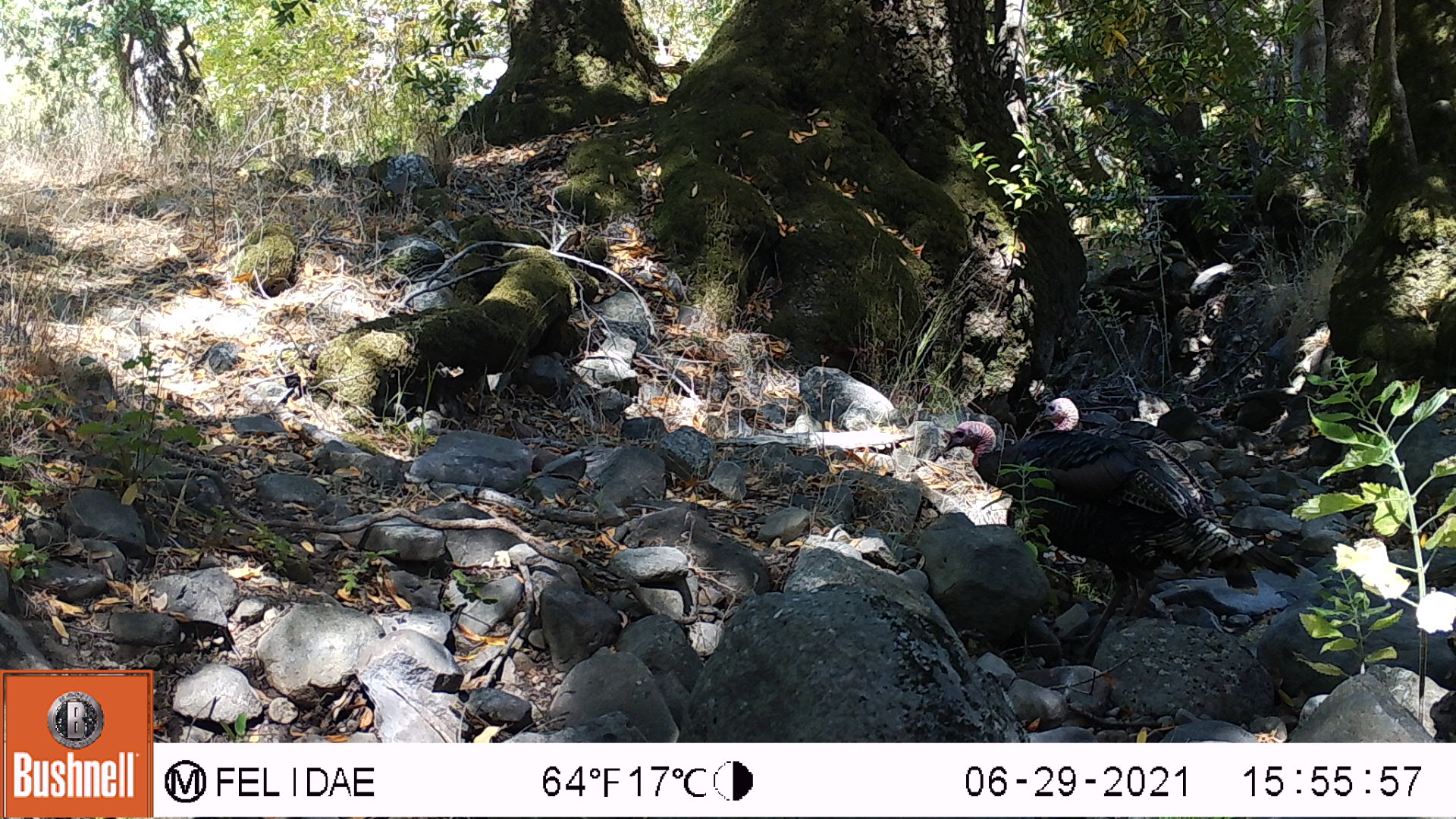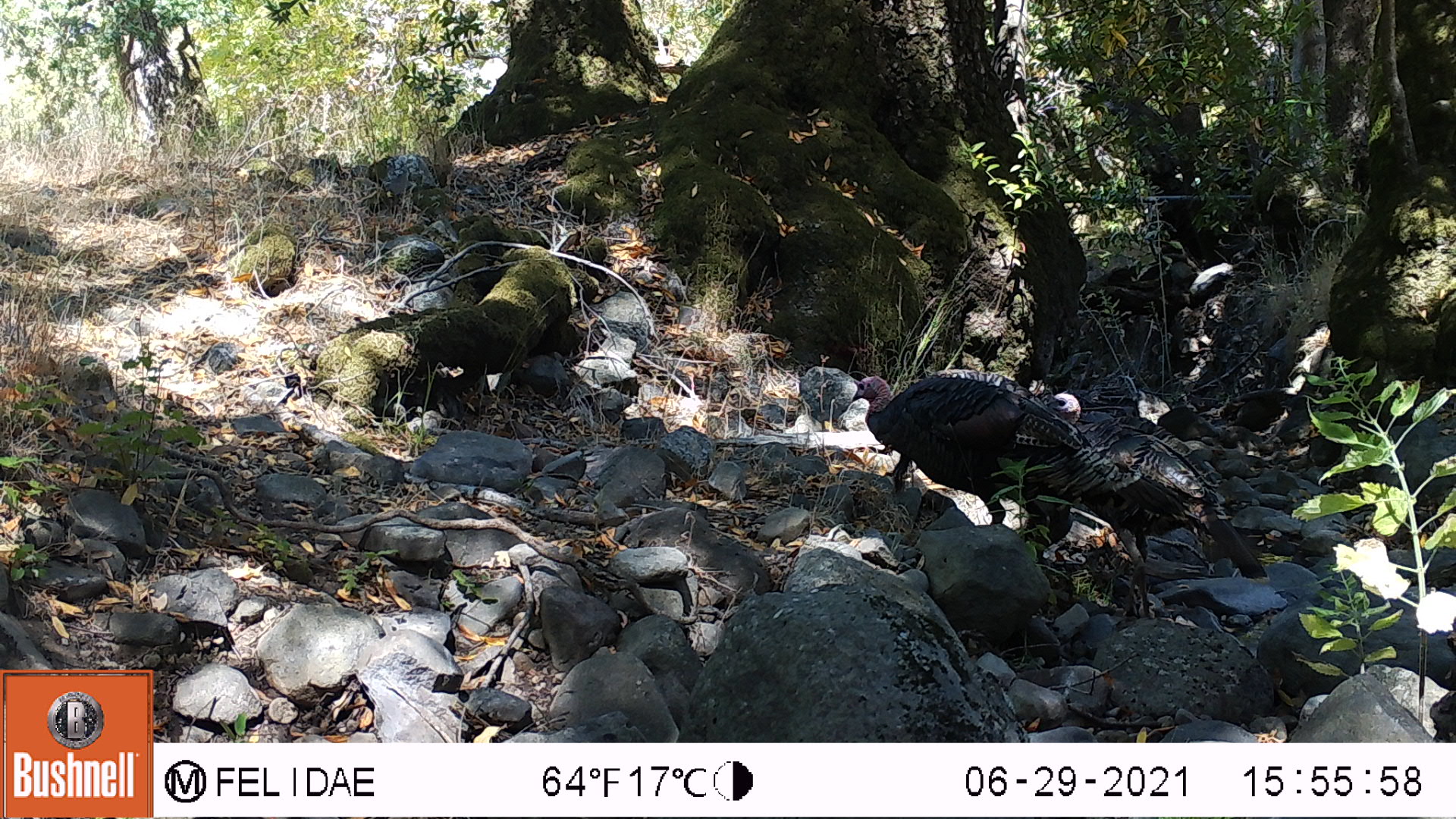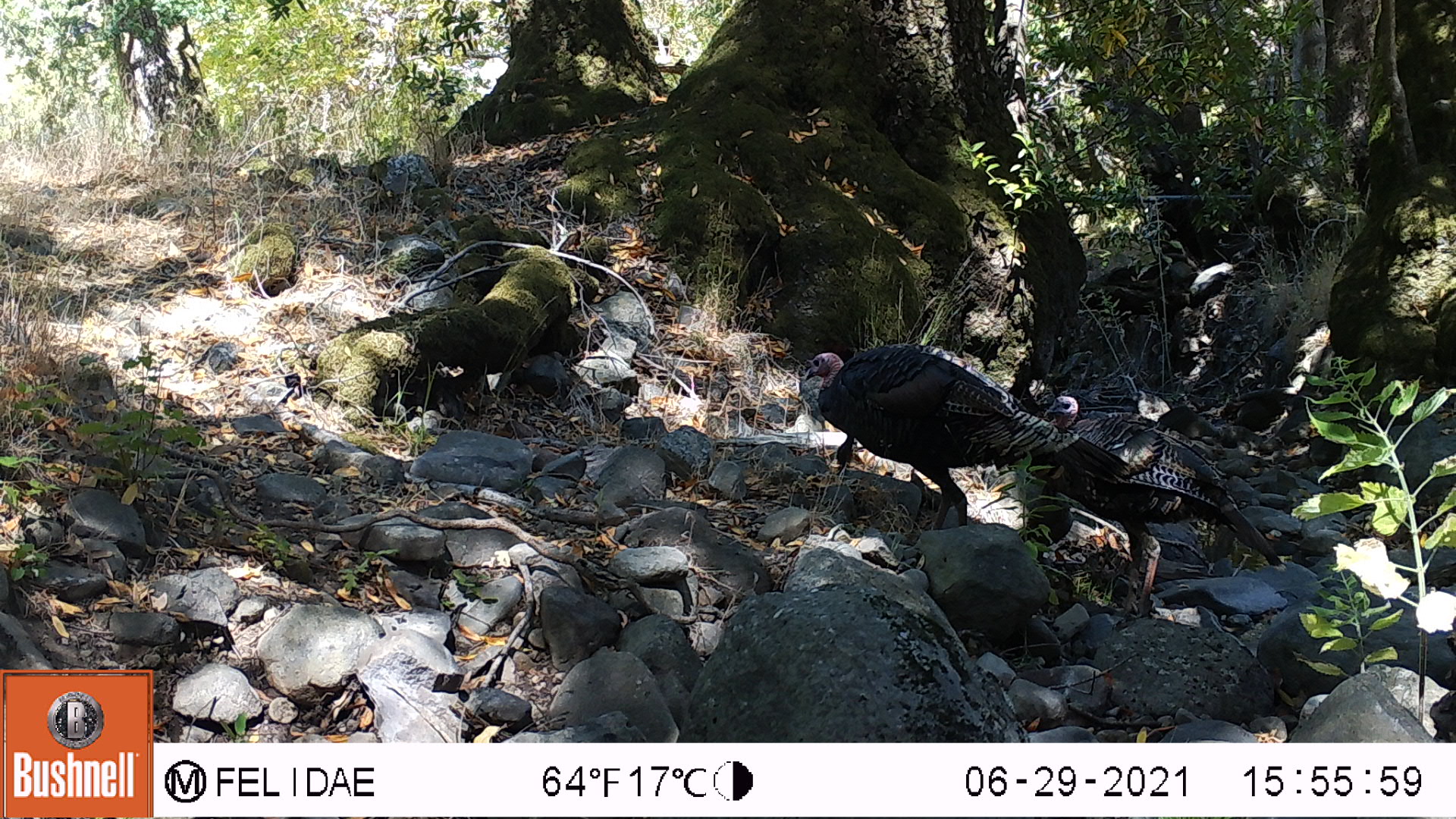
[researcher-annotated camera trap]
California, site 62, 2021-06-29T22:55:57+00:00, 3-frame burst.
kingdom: Animalia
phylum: Chordata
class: Aves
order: Galliformes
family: Phasianidae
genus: Meleagris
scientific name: Meleagris gallopavo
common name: turkey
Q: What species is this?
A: Turkey (Meleagris gallopavo).